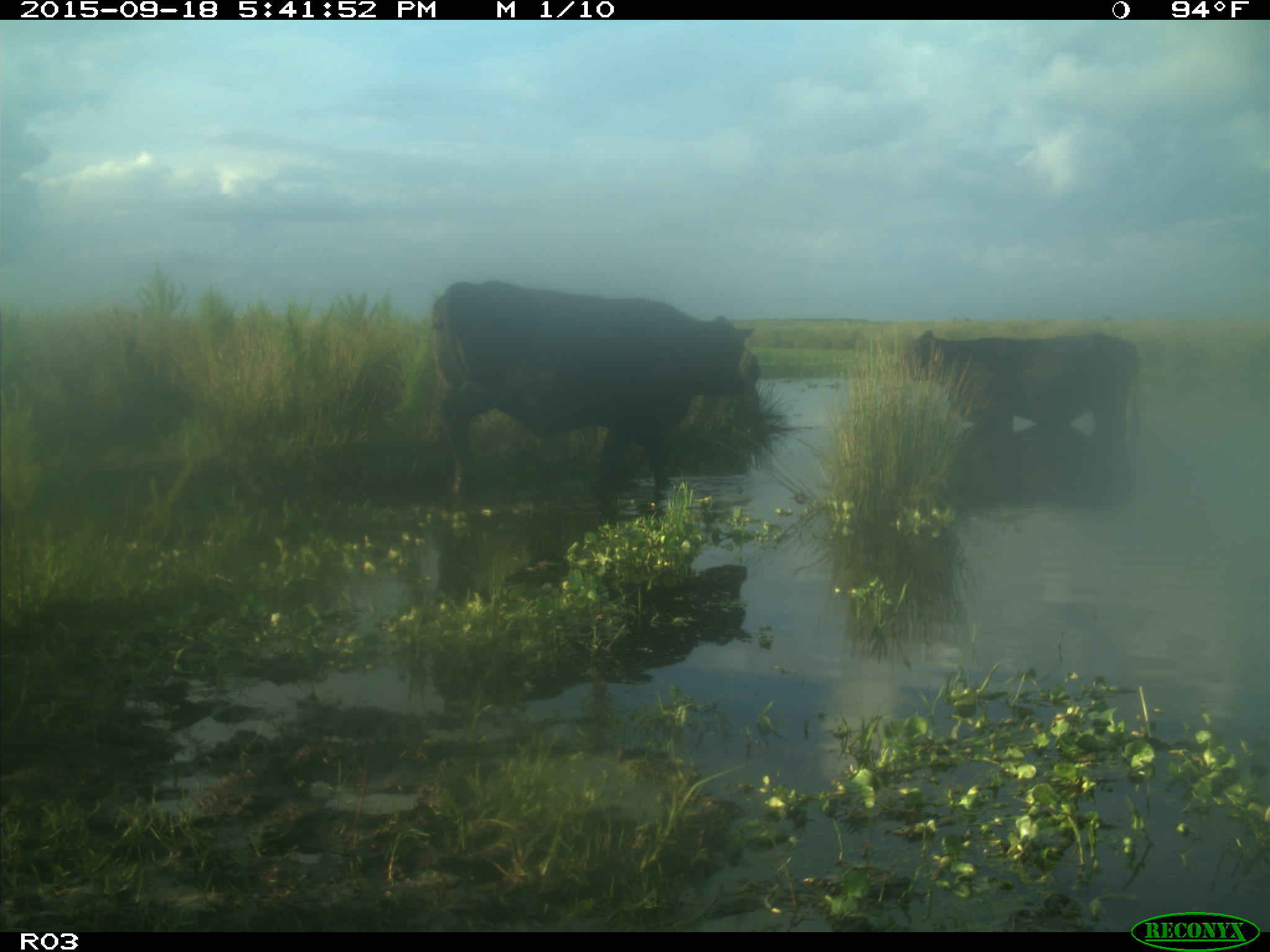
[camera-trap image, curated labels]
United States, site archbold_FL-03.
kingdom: Animalia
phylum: Chordata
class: Mammalia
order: Artiodactyla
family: Bovidae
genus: Bos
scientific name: Bos taurus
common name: domestic cow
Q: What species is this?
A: Bos taurus (domestic cow).